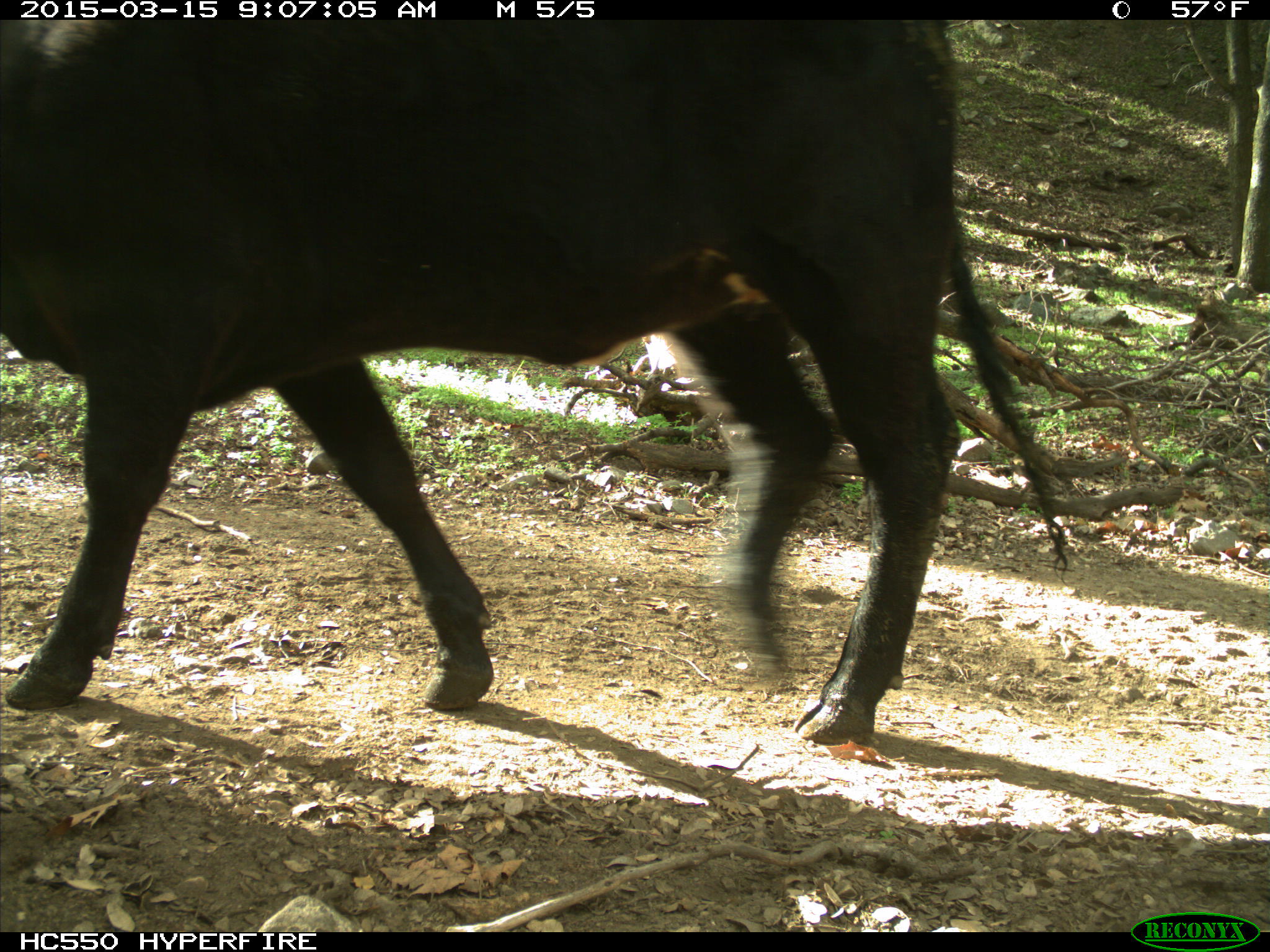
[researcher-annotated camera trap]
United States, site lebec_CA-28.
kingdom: Animalia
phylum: Chordata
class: Mammalia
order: Artiodactyla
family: Bovidae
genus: Bos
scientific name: Bos taurus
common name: domestic cow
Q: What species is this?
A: Bos taurus (domestic cow).